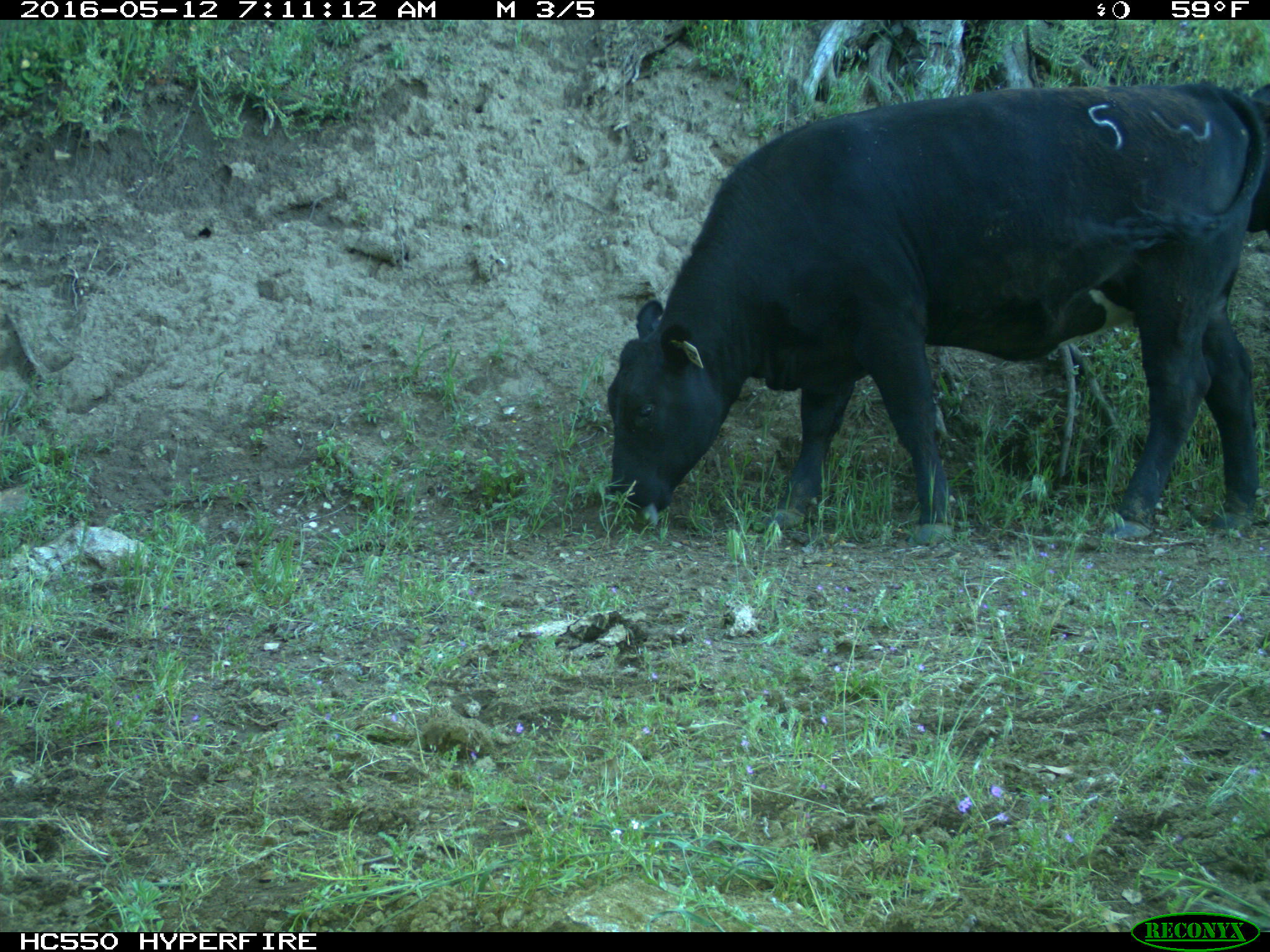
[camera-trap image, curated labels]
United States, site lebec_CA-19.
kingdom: Animalia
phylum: Chordata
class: Mammalia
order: Artiodactyla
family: Bovidae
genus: Bos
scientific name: Bos taurus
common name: domestic cow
Bos taurus (domestic cow).